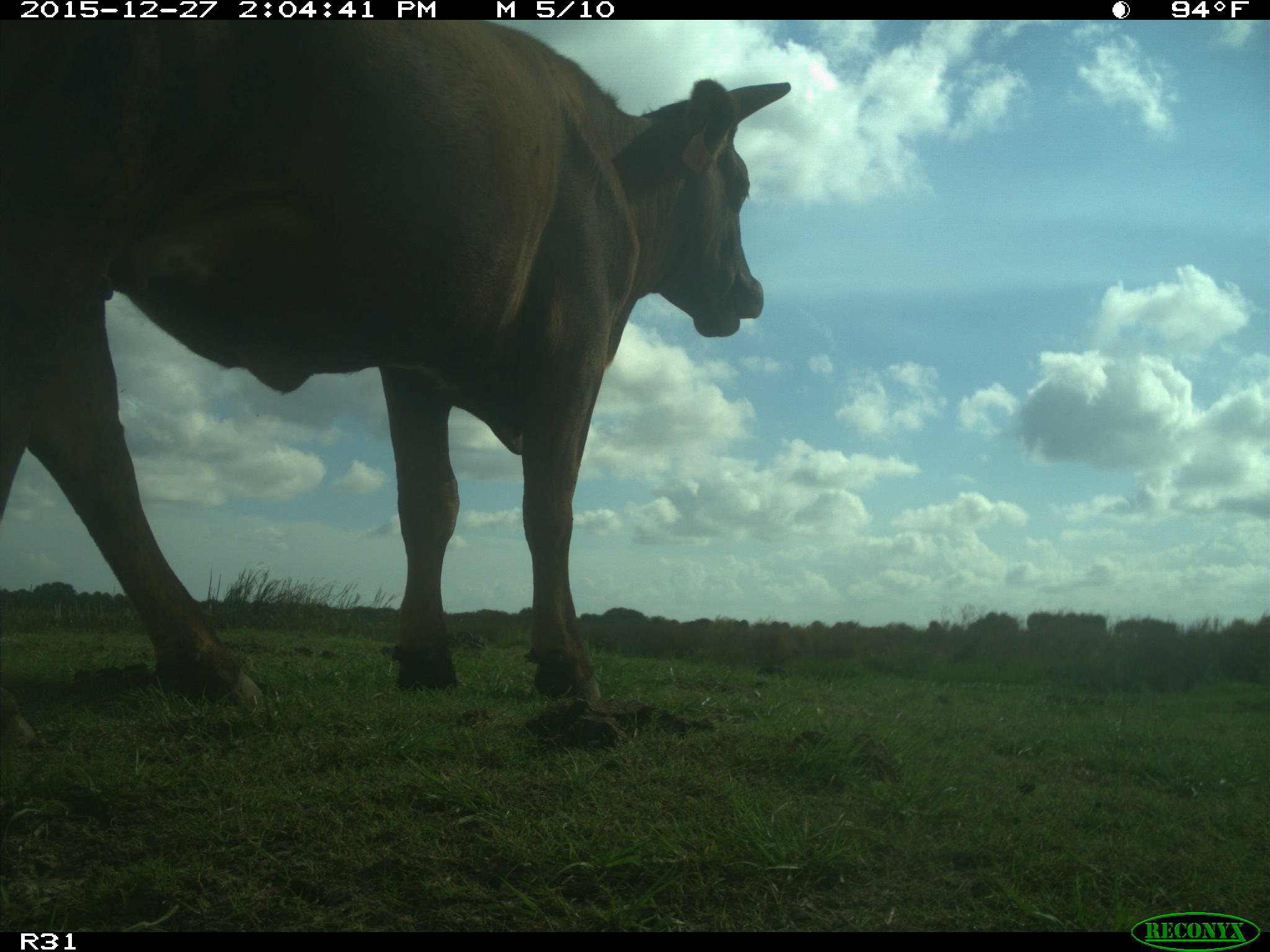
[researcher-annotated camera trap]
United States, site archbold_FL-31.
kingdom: Animalia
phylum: Chordata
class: Mammalia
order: Artiodactyla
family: Bovidae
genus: Bos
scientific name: Bos taurus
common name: domestic cow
Bos taurus (domestic cow).